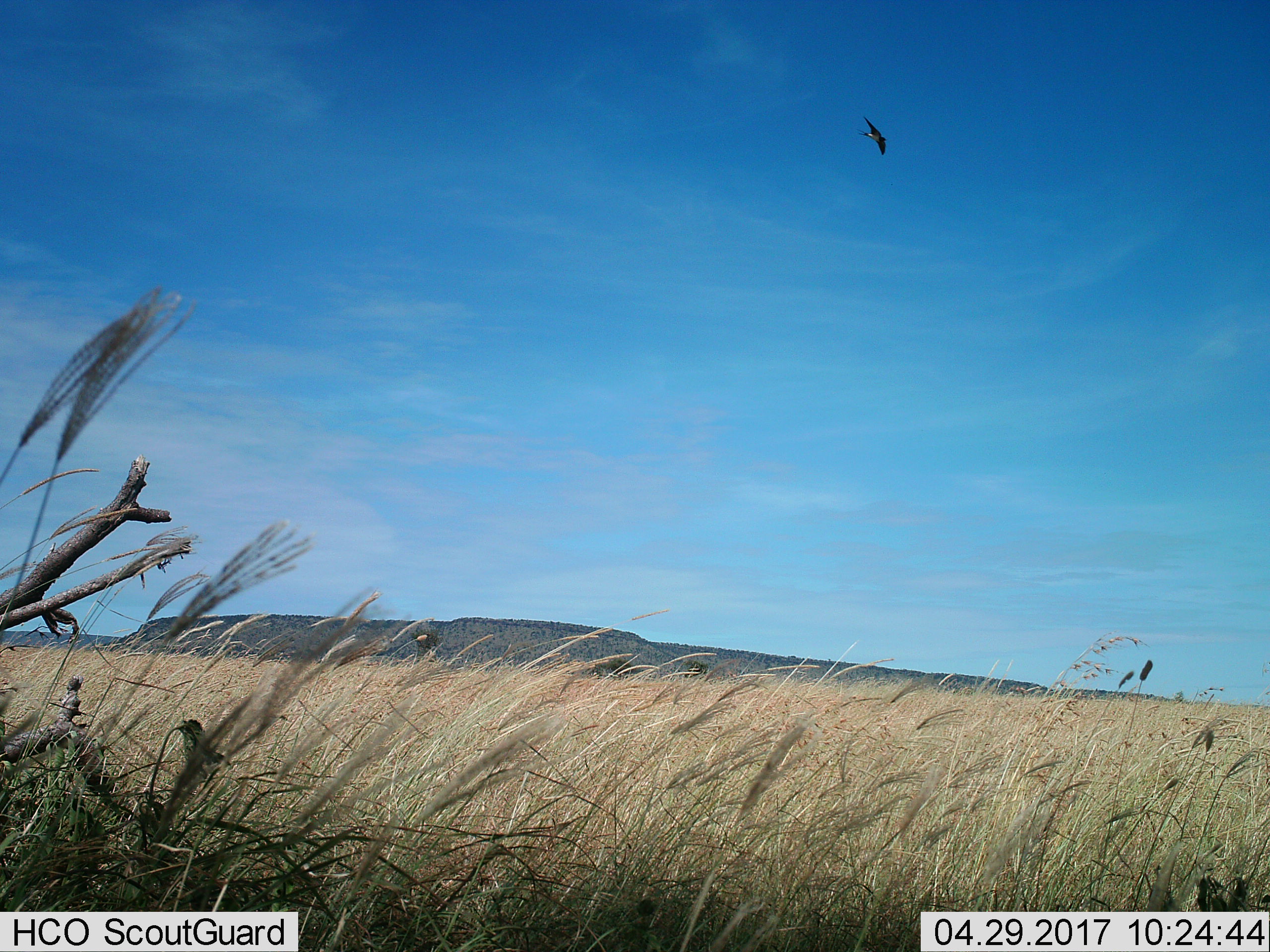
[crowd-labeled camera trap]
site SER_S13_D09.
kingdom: Animalia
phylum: Chordata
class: Aves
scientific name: Aves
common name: bird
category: birdother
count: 1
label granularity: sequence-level